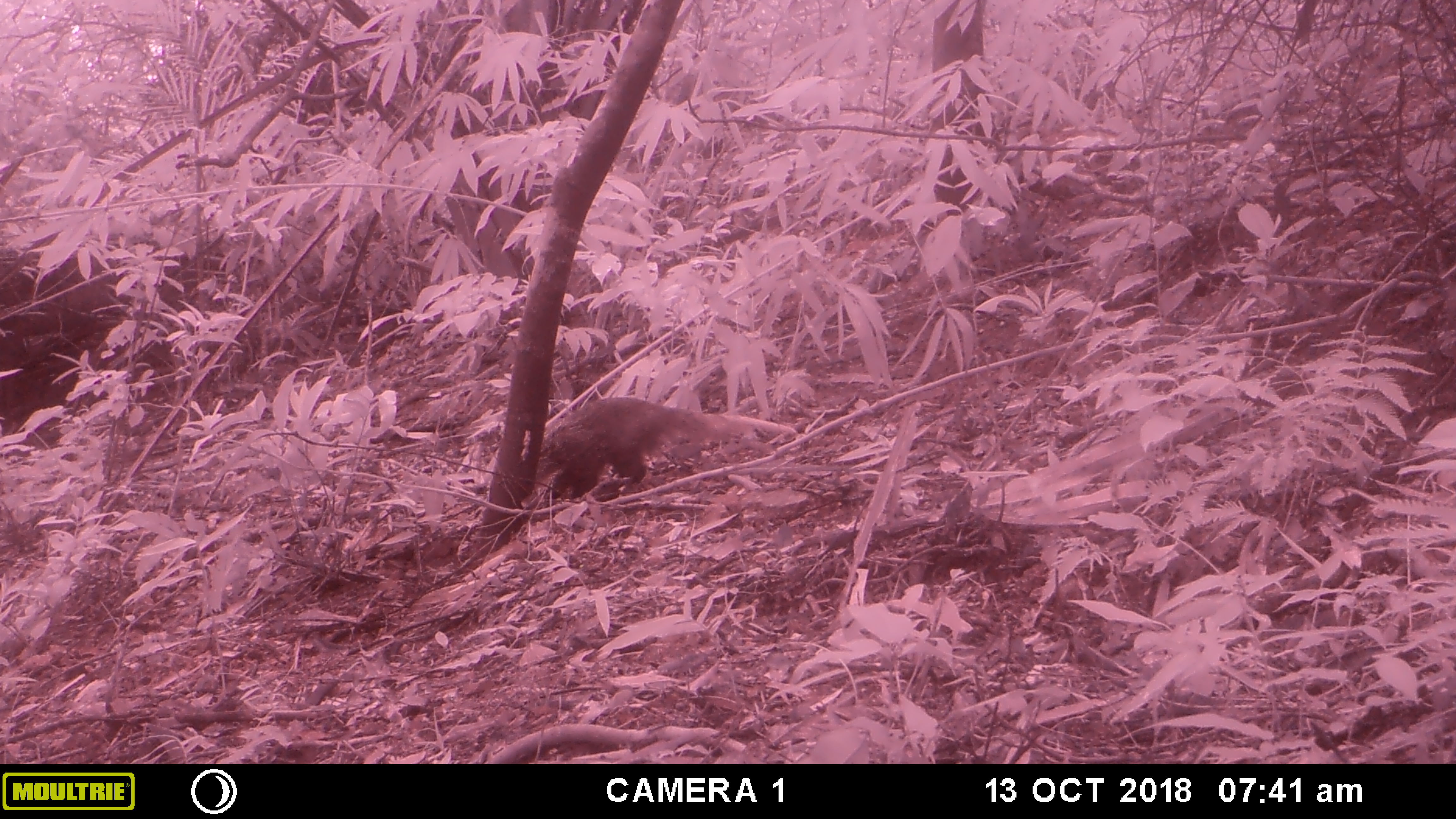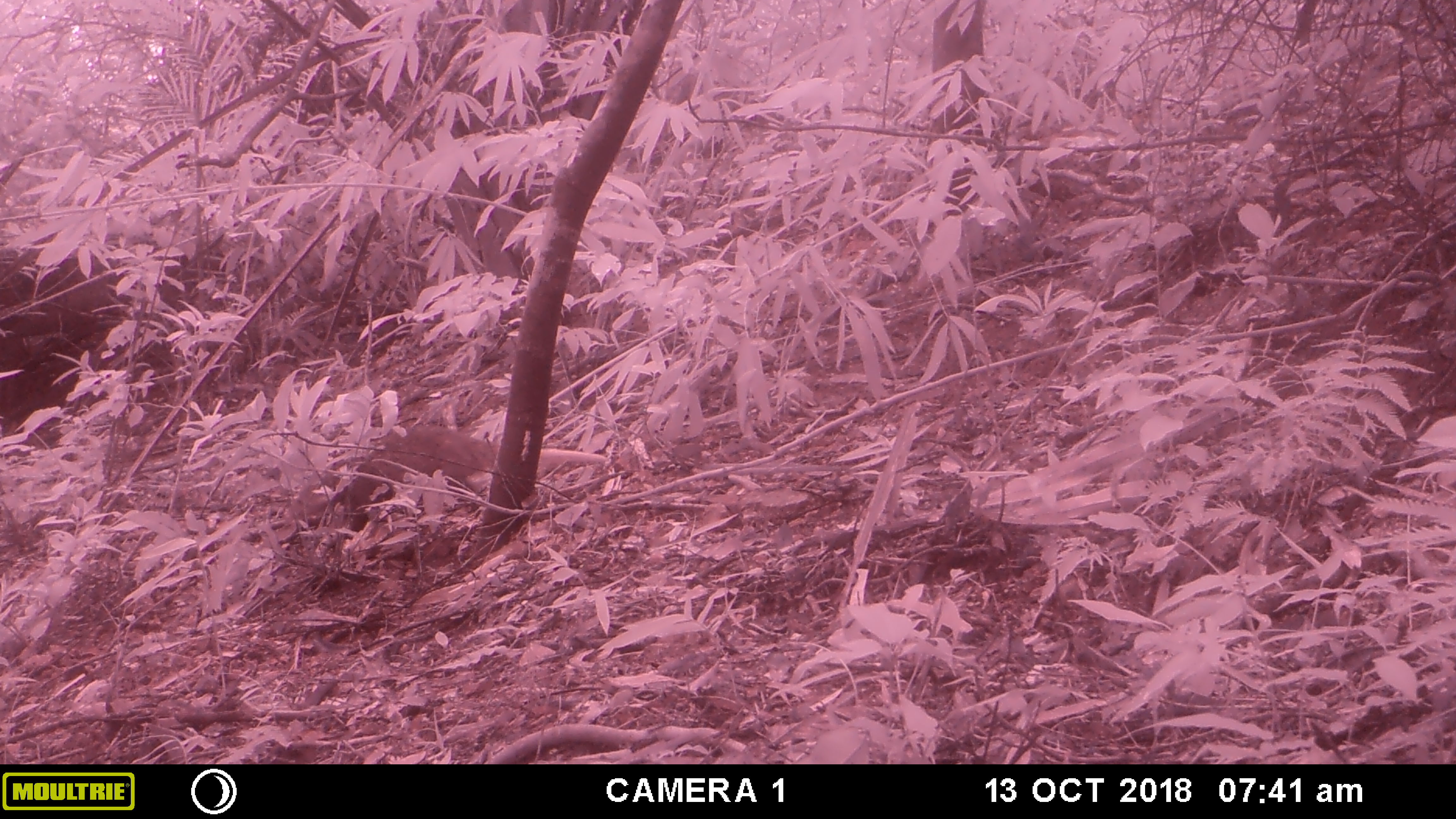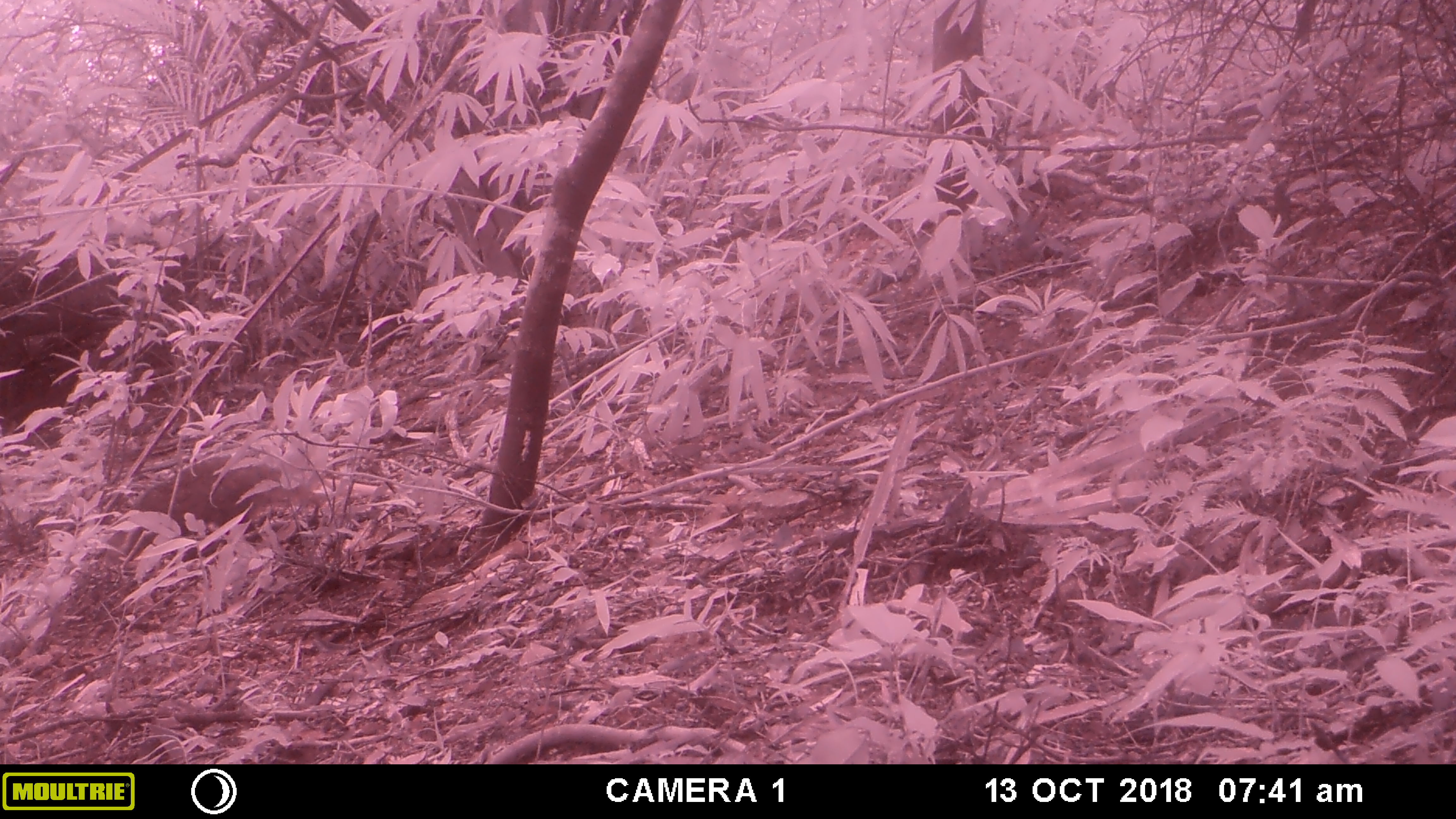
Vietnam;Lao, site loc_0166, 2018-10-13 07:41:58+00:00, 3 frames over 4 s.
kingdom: Animalia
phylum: Chordata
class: Mammalia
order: Carnivora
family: Herpestidae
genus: Urva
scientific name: Urva urva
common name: crab-eating mongoose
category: crab eating mongoose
Crab eating mongoose (crab-eating mongoose) (Urva urva). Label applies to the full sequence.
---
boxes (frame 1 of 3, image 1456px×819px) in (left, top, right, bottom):
crab eating mongoose: (521, 394, 798, 501)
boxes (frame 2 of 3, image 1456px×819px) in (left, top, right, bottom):
crab eating mongoose: (282, 423, 607, 525)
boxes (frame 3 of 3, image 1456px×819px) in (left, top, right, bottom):
crab eating mongoose: (101, 451, 395, 567)